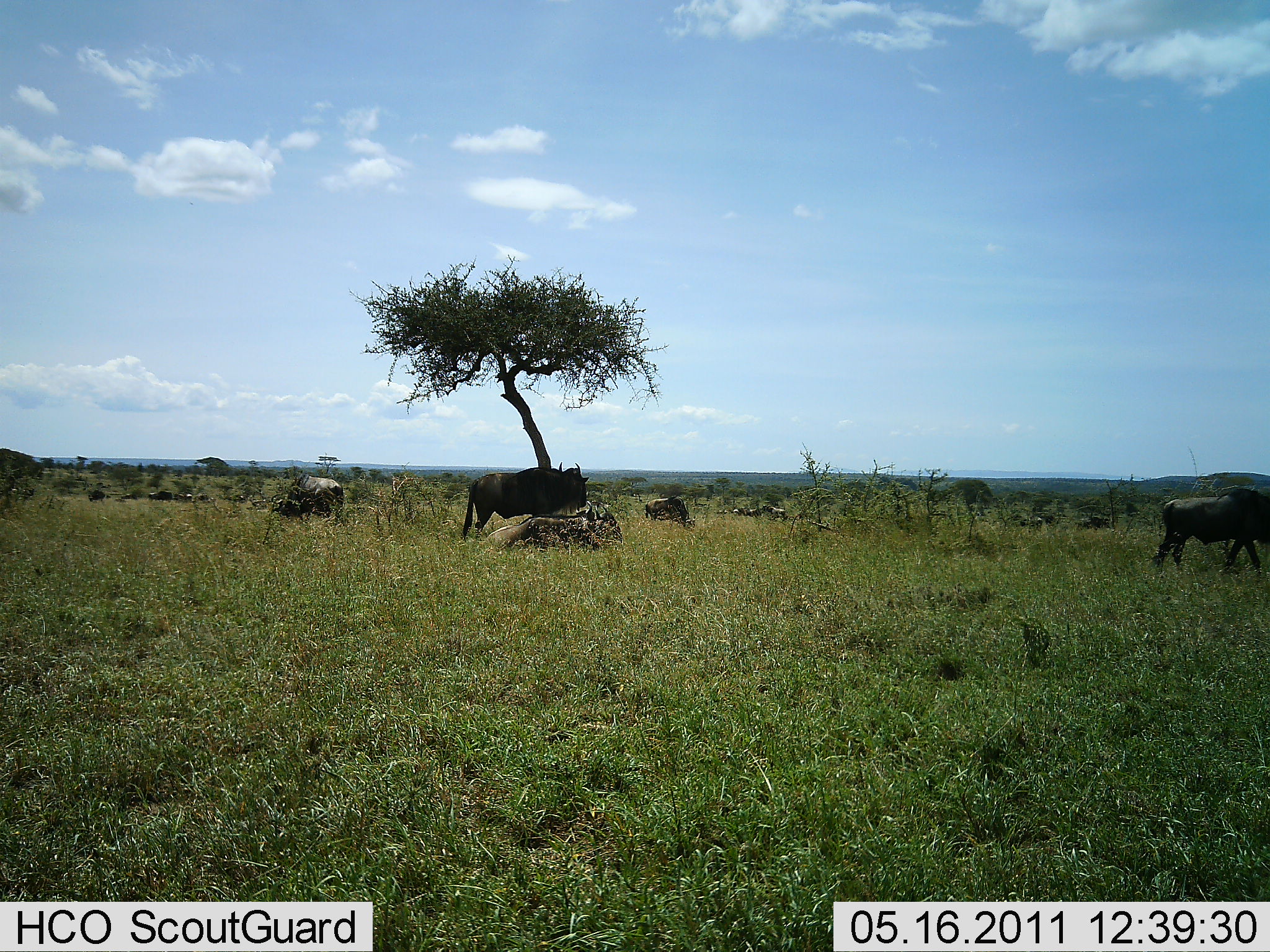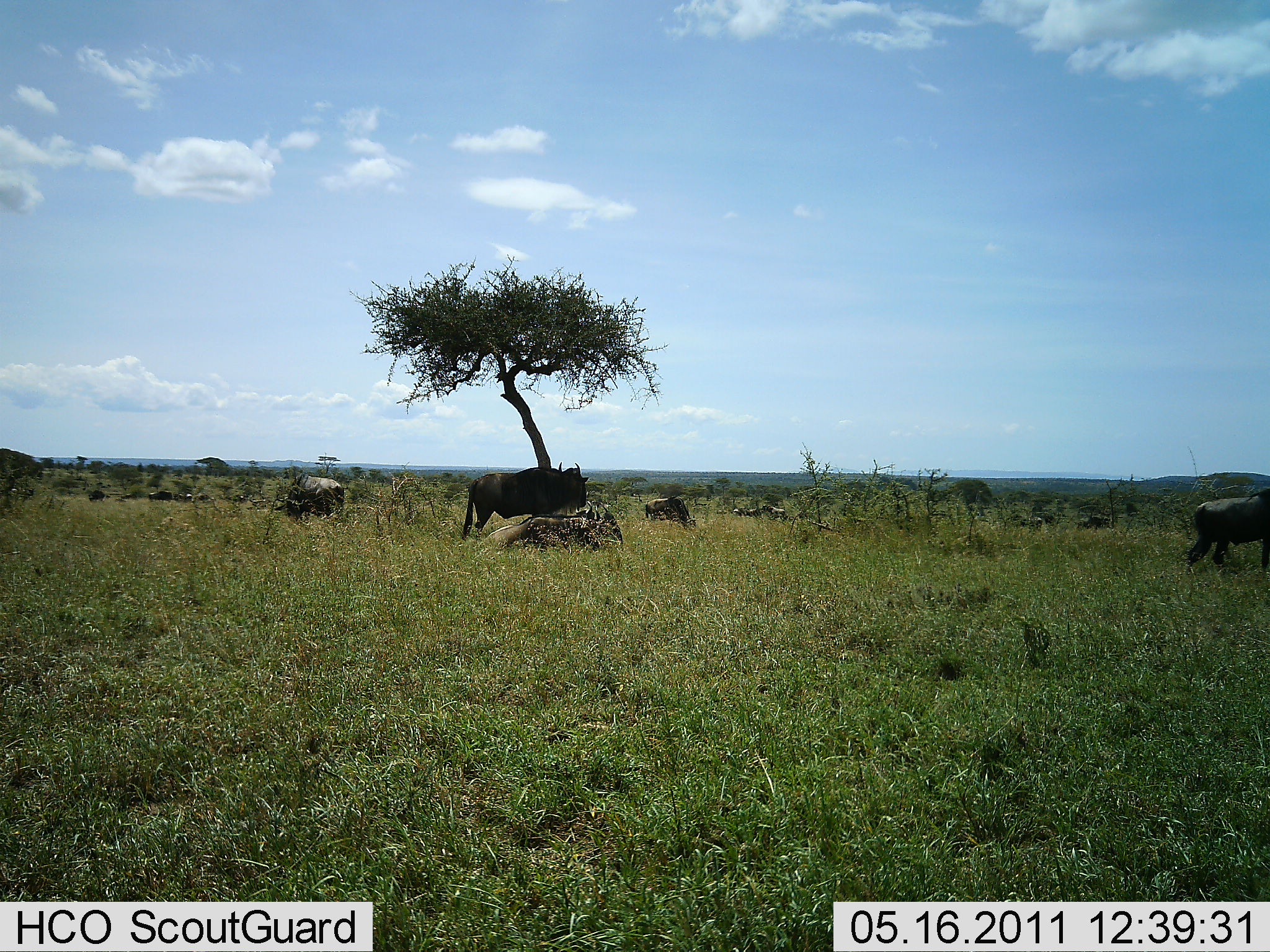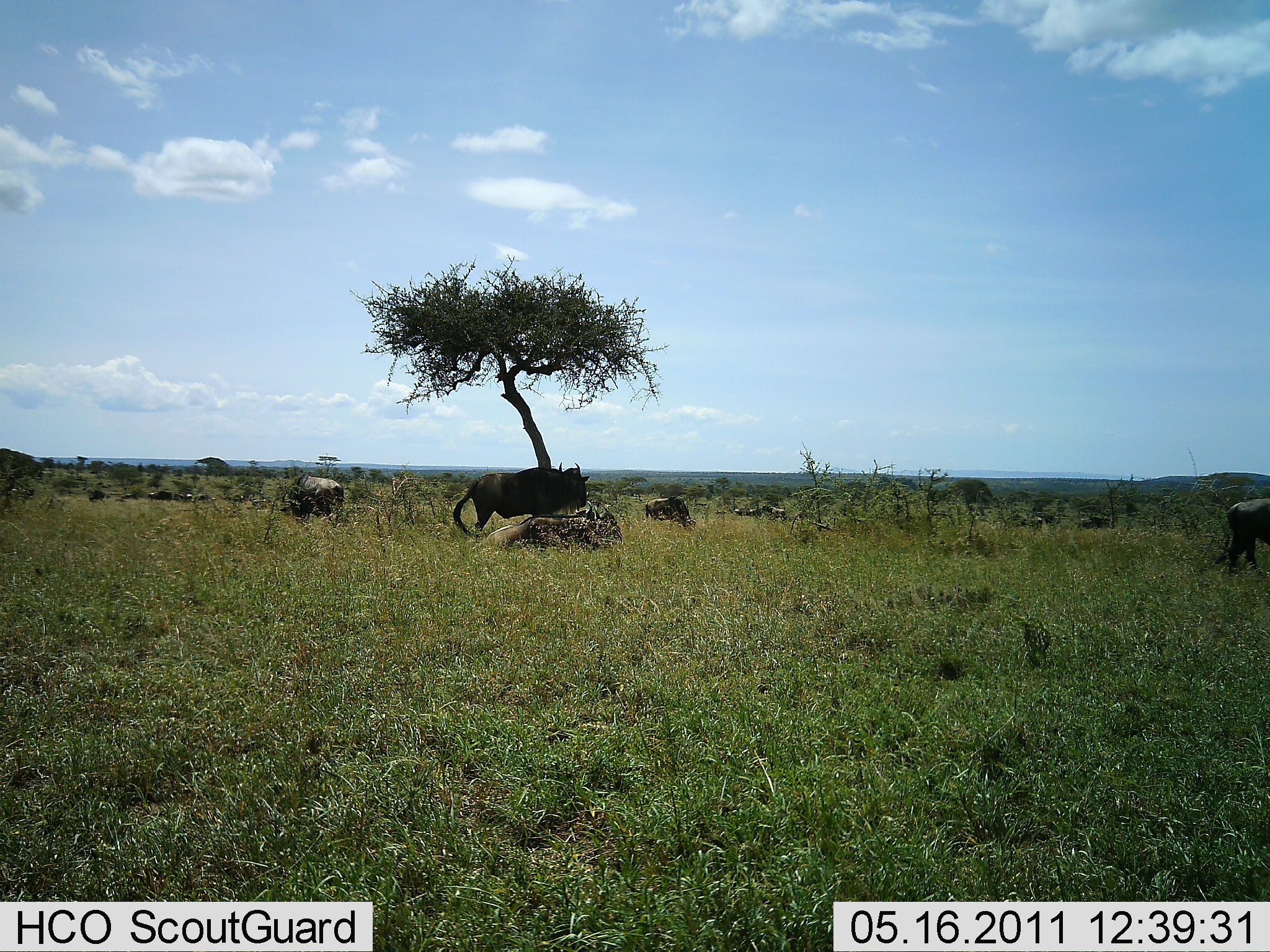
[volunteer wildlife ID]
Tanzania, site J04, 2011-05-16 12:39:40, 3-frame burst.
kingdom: Animalia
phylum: Chordata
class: Mammalia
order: Artiodactyla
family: Bovidae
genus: Connochaetes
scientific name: Connochaetes taurinus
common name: blue wildebeest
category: wildebeest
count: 5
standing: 64%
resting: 36%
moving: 45%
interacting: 0%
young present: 0%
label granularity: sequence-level